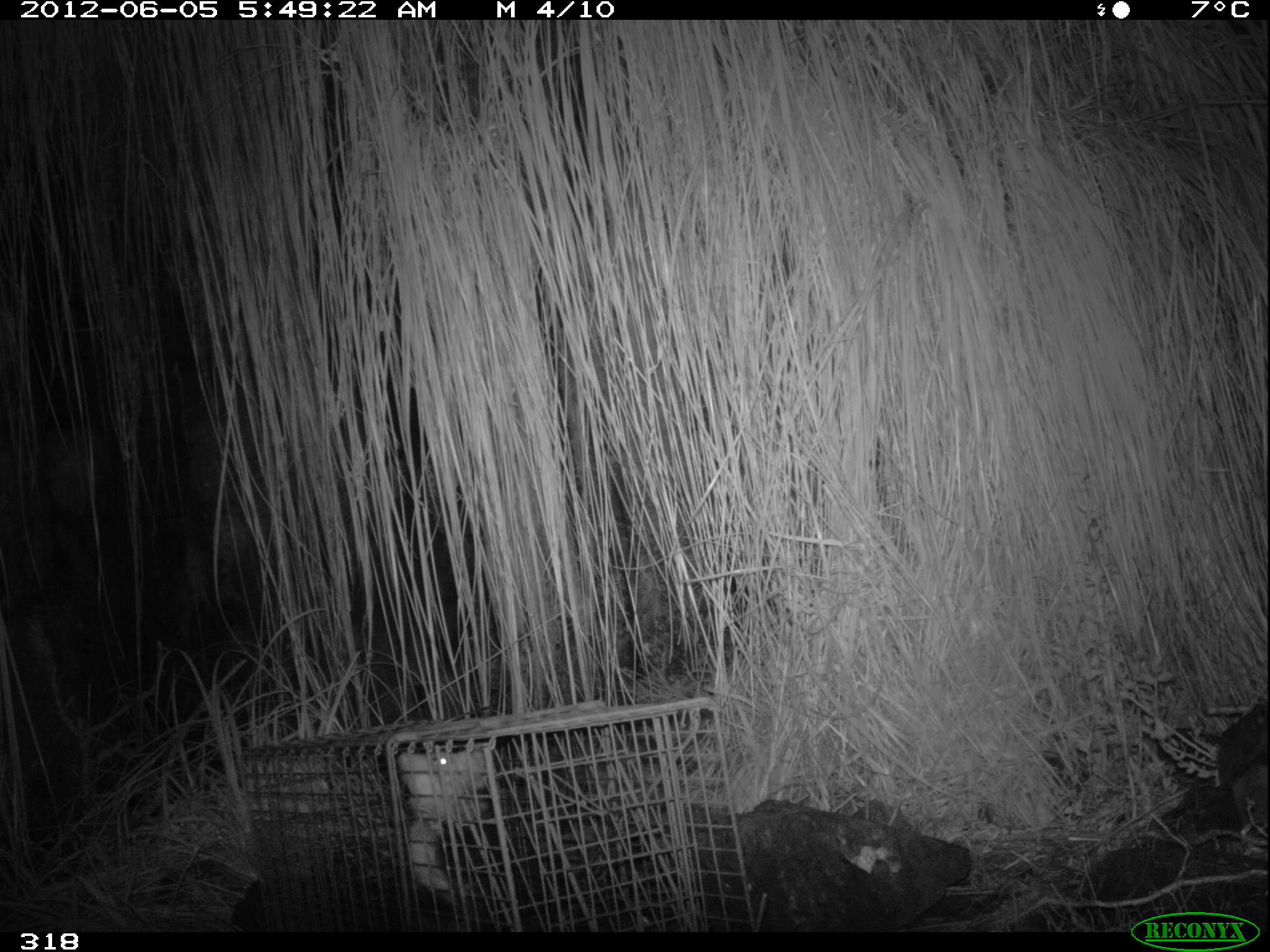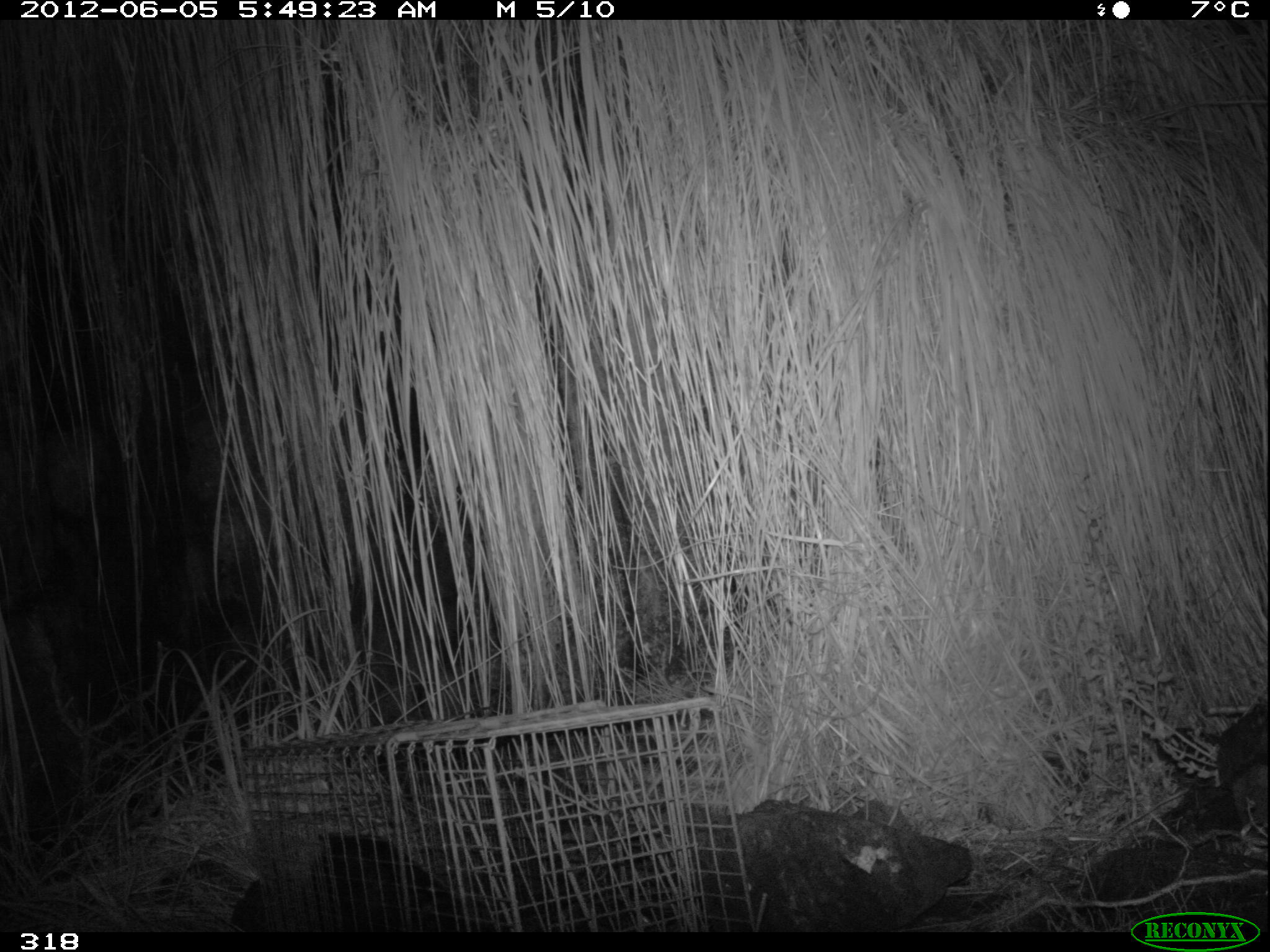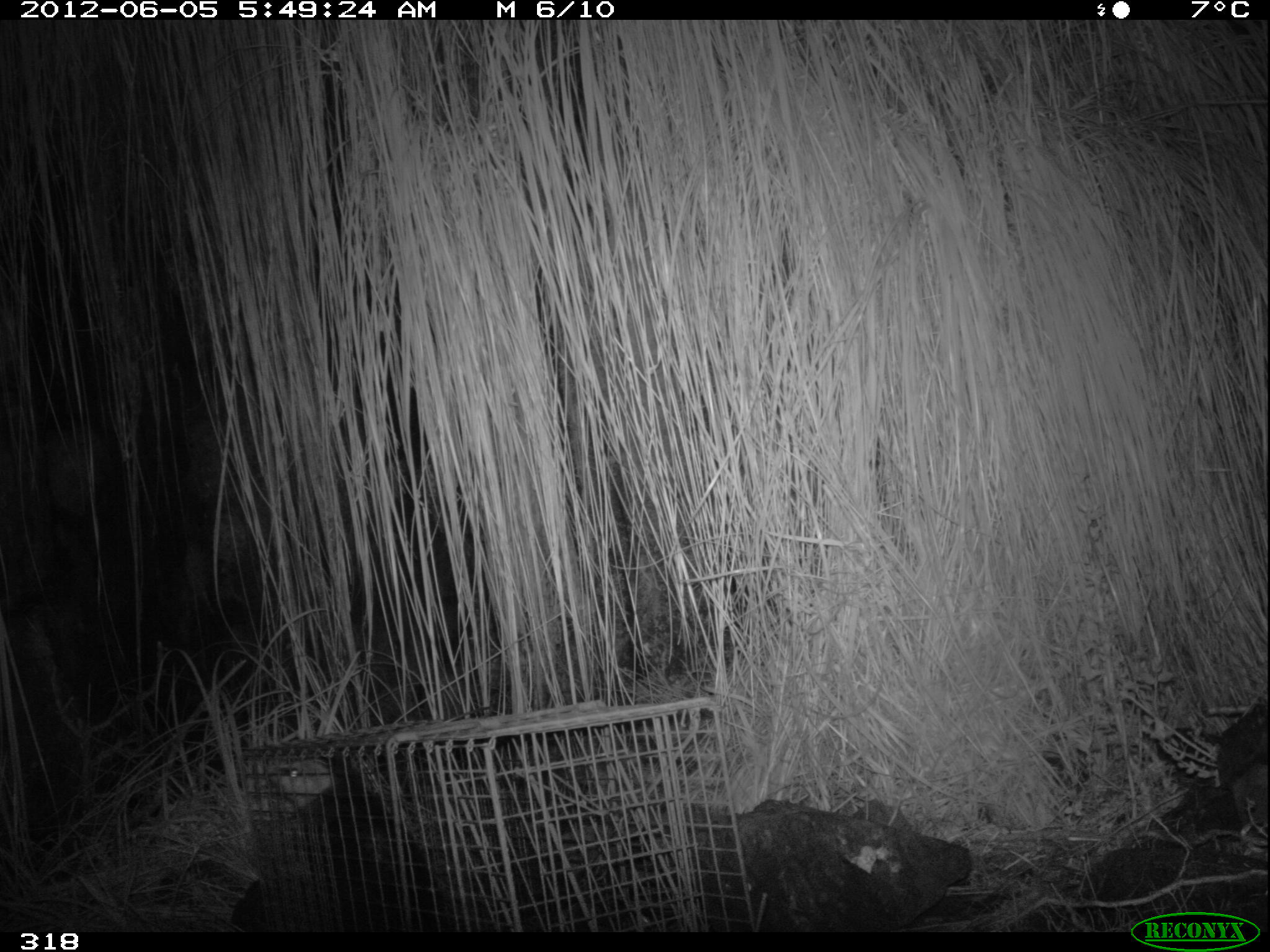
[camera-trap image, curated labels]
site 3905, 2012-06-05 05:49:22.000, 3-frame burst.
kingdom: Animalia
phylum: Chordata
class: Mammalia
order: Didelphimorphia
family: Didelphidae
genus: Didelphis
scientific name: Didelphis pernigra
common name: andean white-eared opossum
Didelphis pernigra (andean white-eared opossum).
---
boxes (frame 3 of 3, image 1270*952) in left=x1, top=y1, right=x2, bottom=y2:
didelphis pernigra: left=264, top=754, right=457, bottom=932